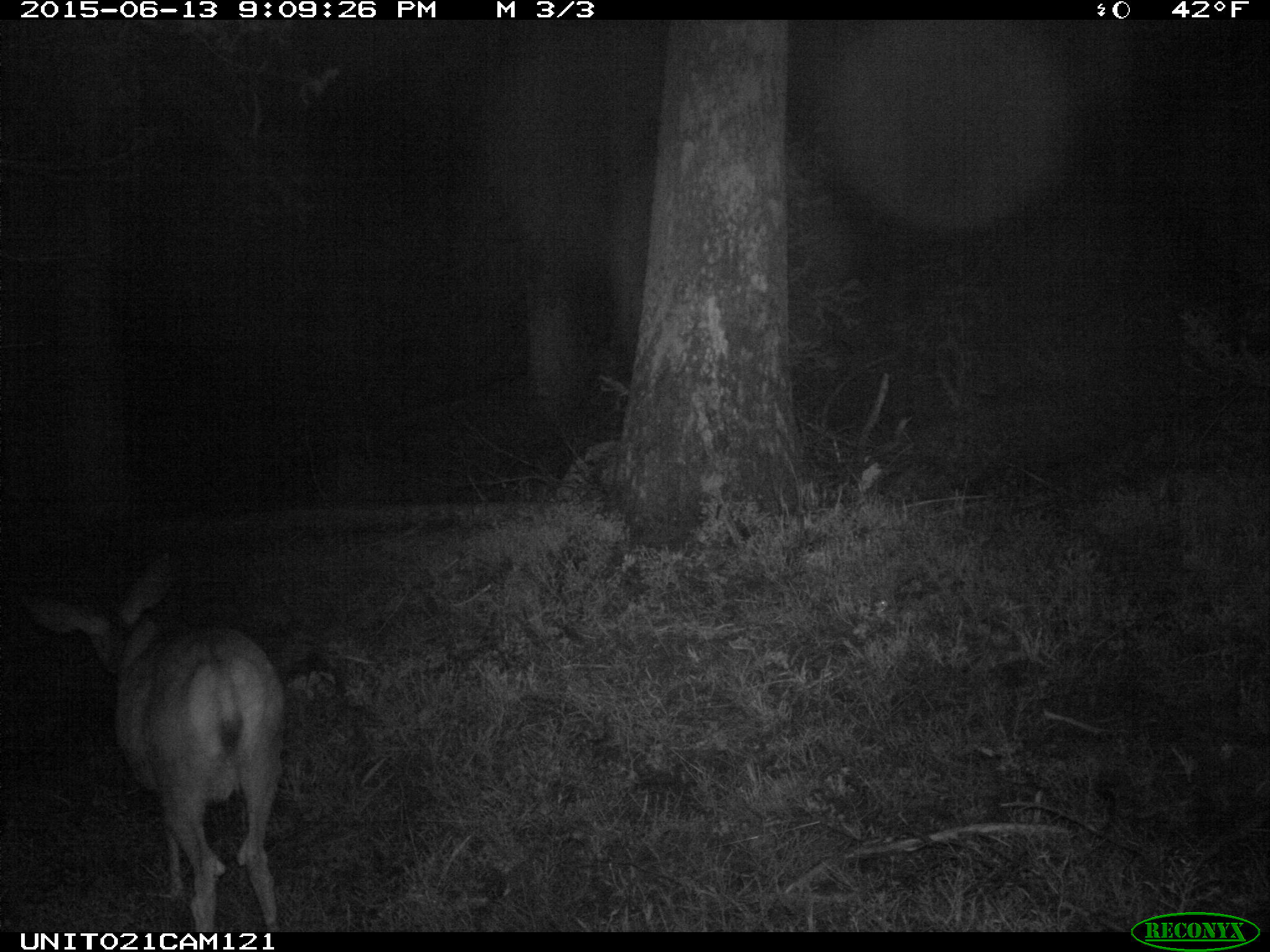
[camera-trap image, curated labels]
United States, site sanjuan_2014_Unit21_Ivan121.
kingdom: Animalia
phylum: Chordata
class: Mammalia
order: Artiodactyla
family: Cervidae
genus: Odocoileus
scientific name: Odocoileus hemionus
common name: mule deer